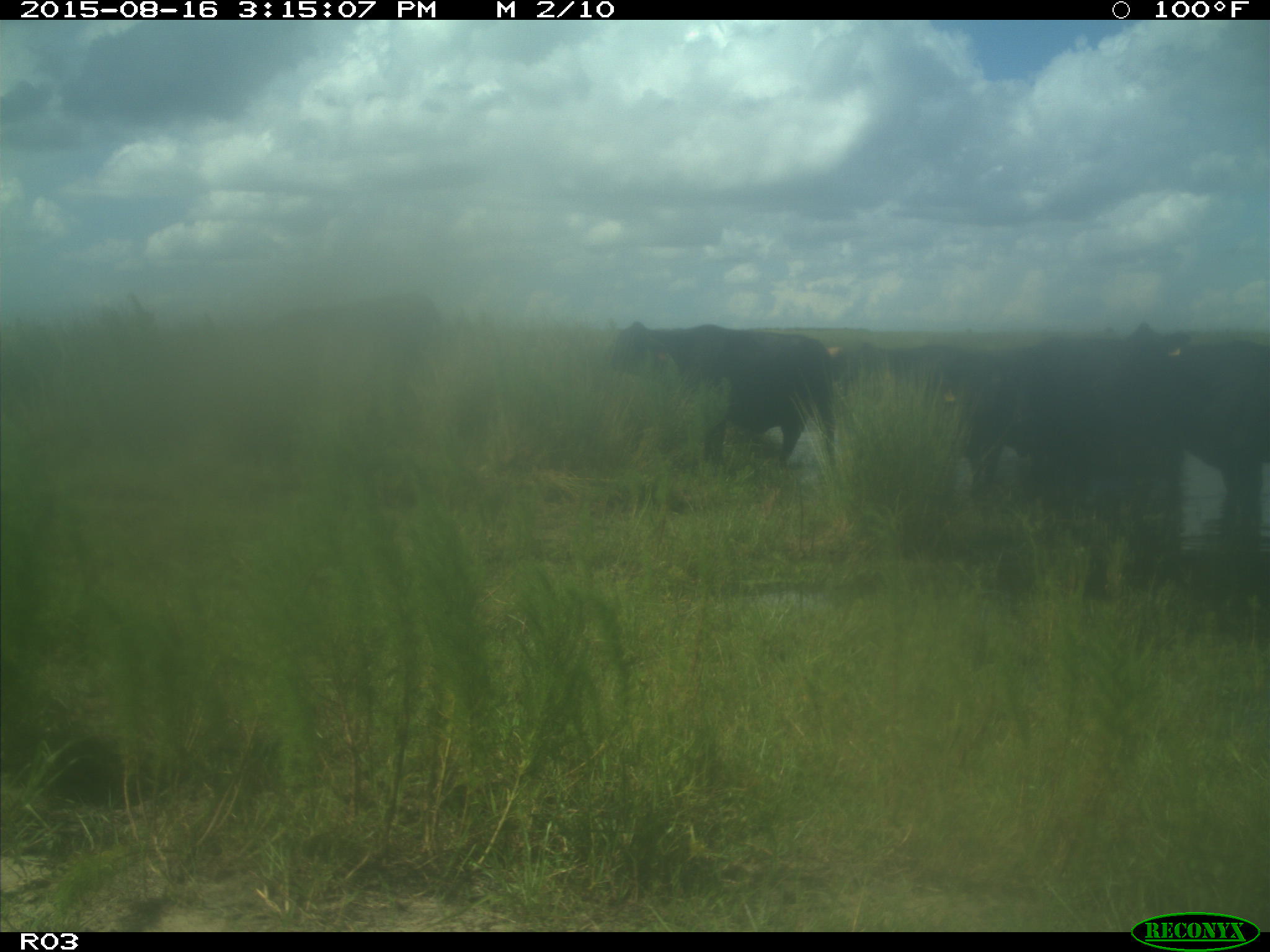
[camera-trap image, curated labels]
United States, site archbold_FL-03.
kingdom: Animalia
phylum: Chordata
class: Mammalia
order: Artiodactyla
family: Bovidae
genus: Bos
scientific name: Bos taurus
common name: domestic cow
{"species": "Bos taurus (domestic cow)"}